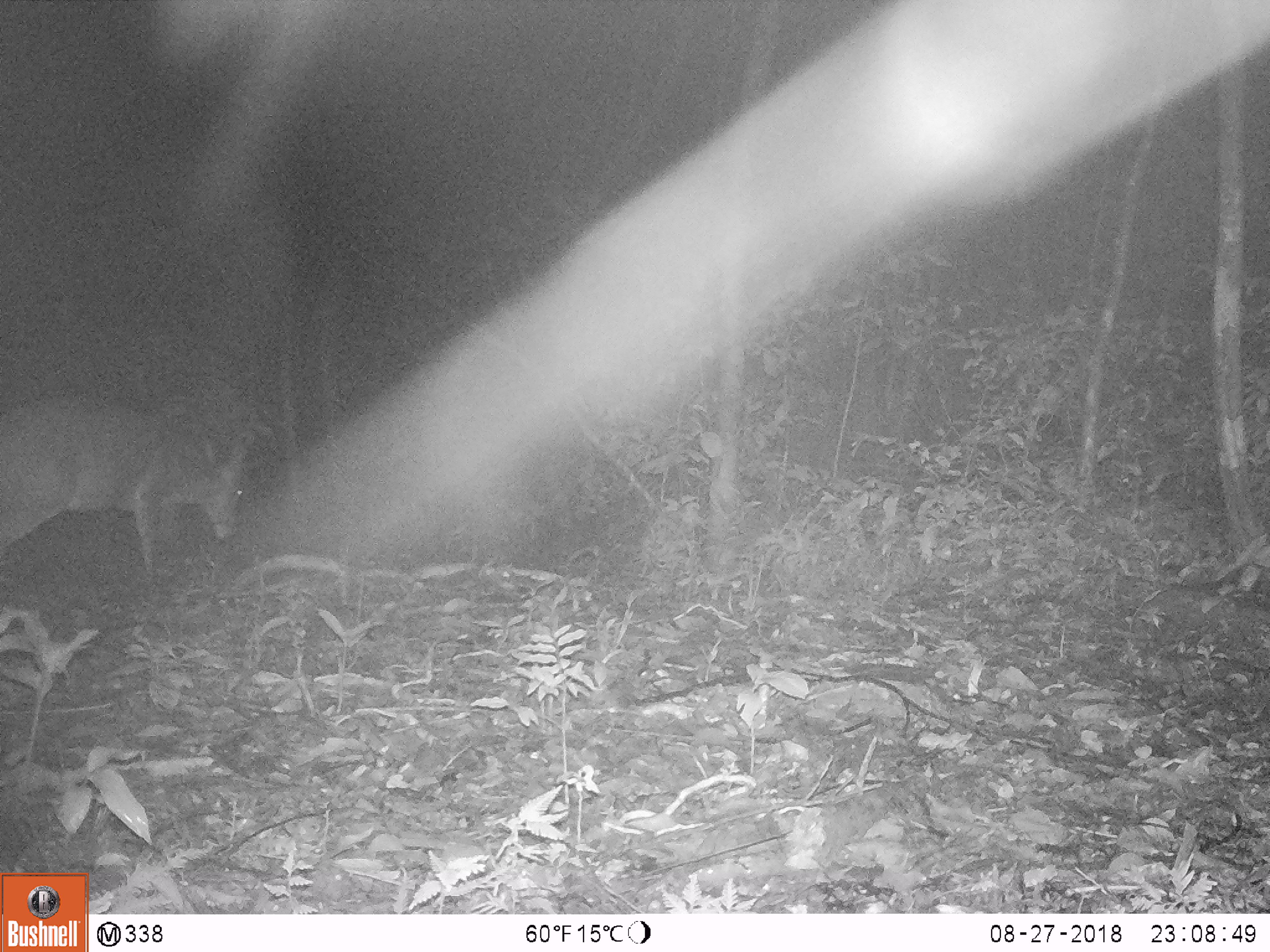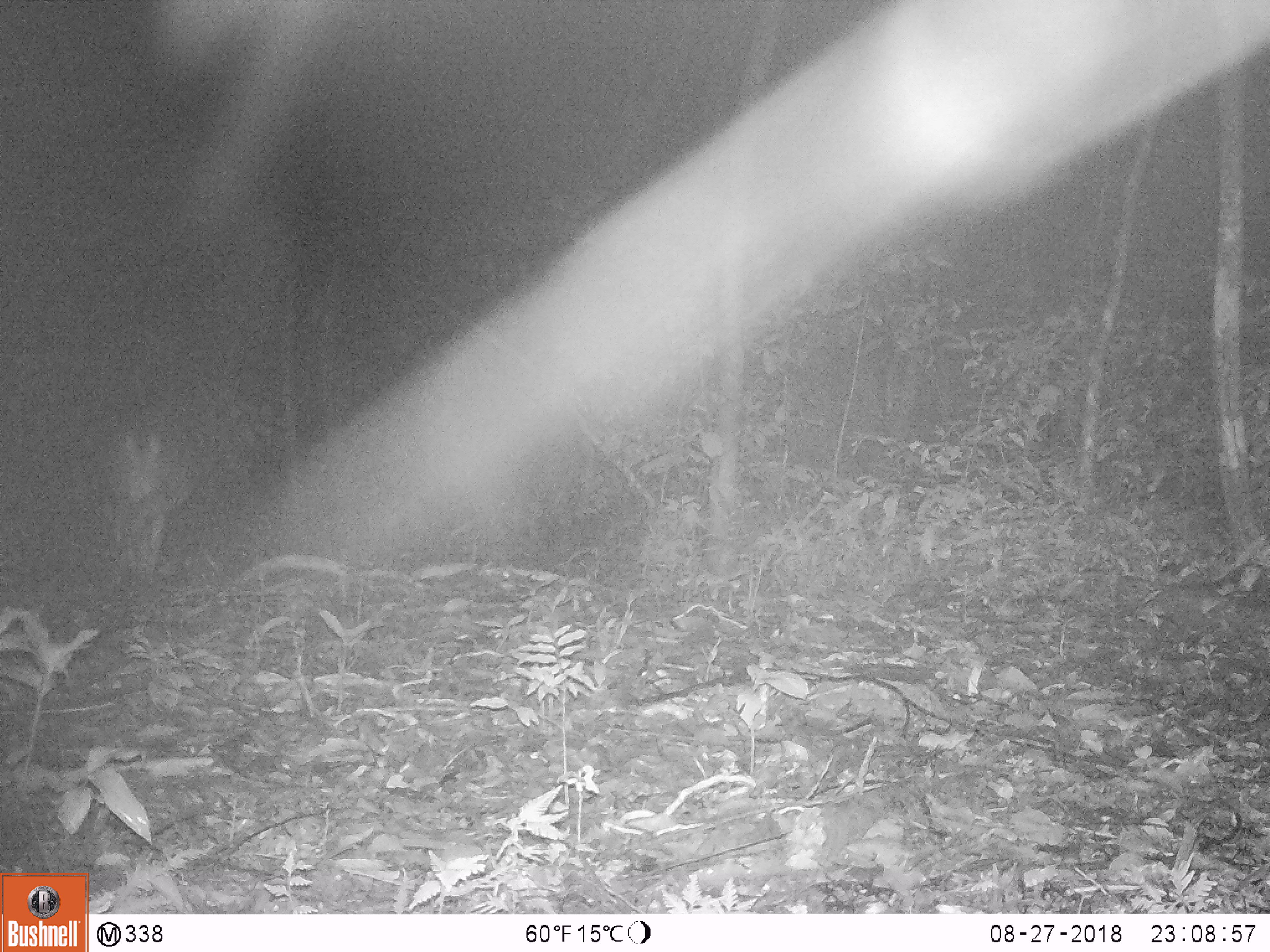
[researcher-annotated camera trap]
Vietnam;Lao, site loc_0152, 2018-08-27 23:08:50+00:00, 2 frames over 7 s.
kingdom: Animalia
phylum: Chordata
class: Mammalia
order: Artiodactyla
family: Cervidae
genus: Muntiacus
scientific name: Muntiacus vuquangensis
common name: large-antlered muntjac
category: large antlered muntjac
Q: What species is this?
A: Large antlered muntjac (large-antlered muntjac) (Muntiacus vuquangensis).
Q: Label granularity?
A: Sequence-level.